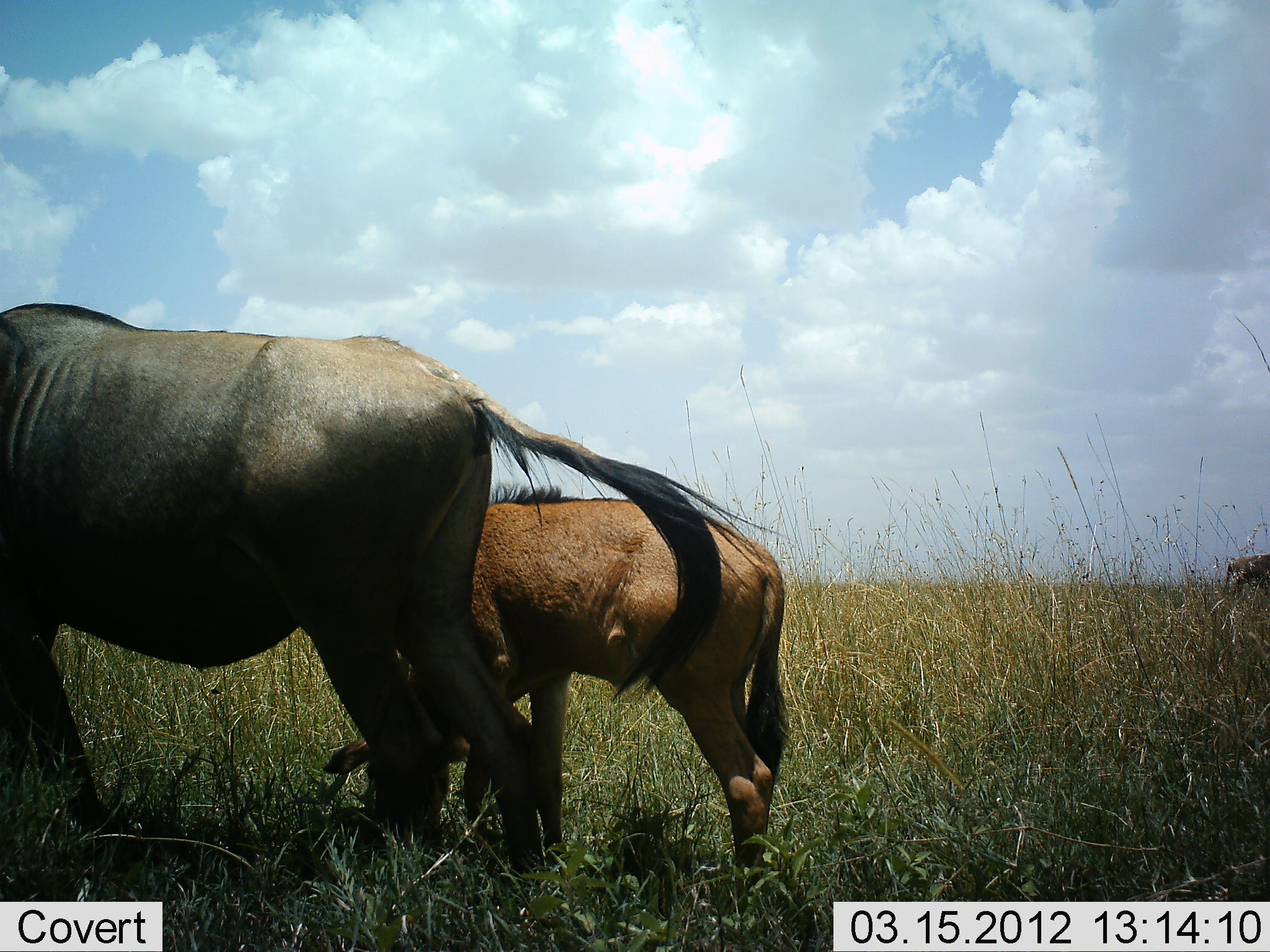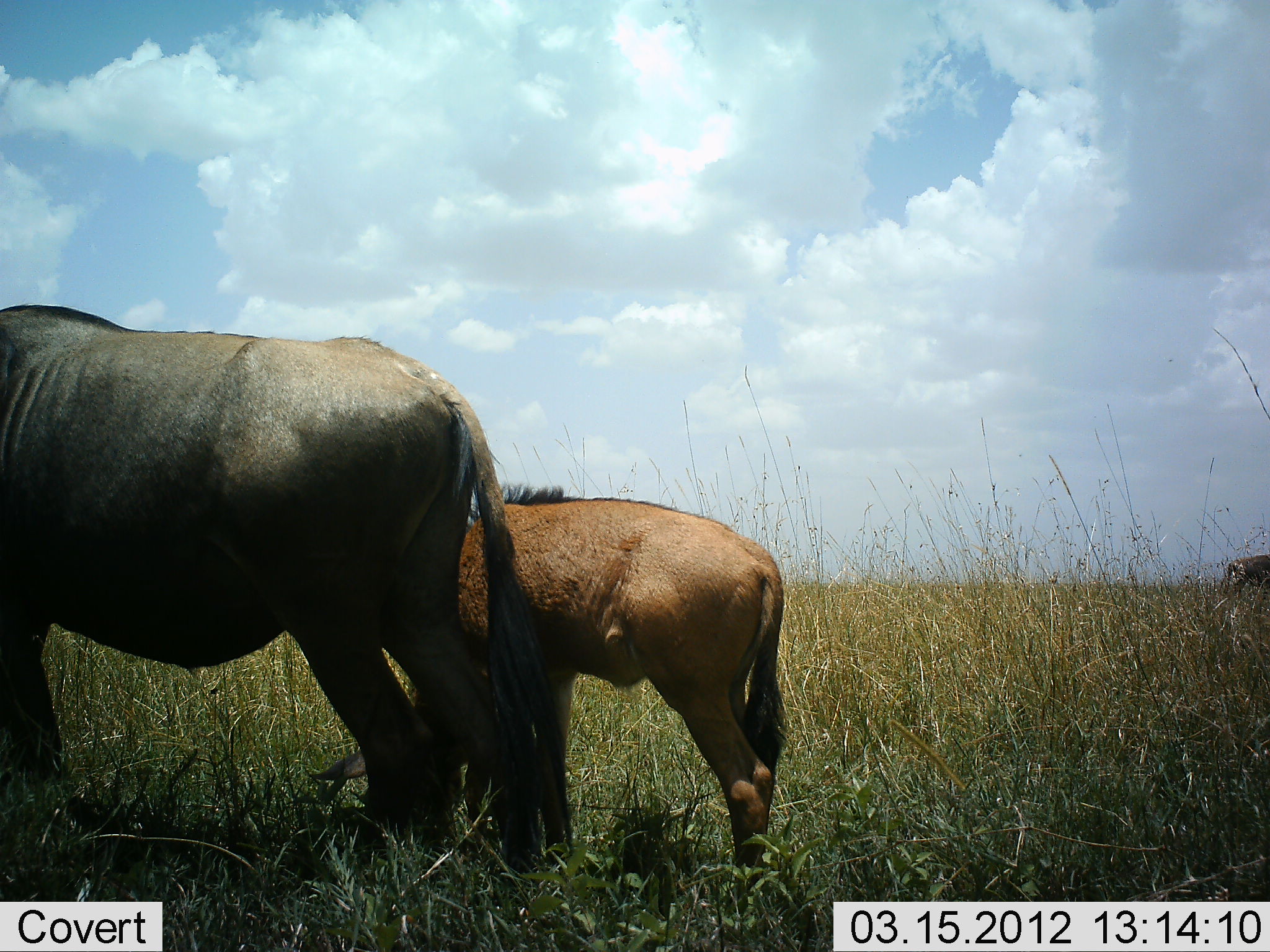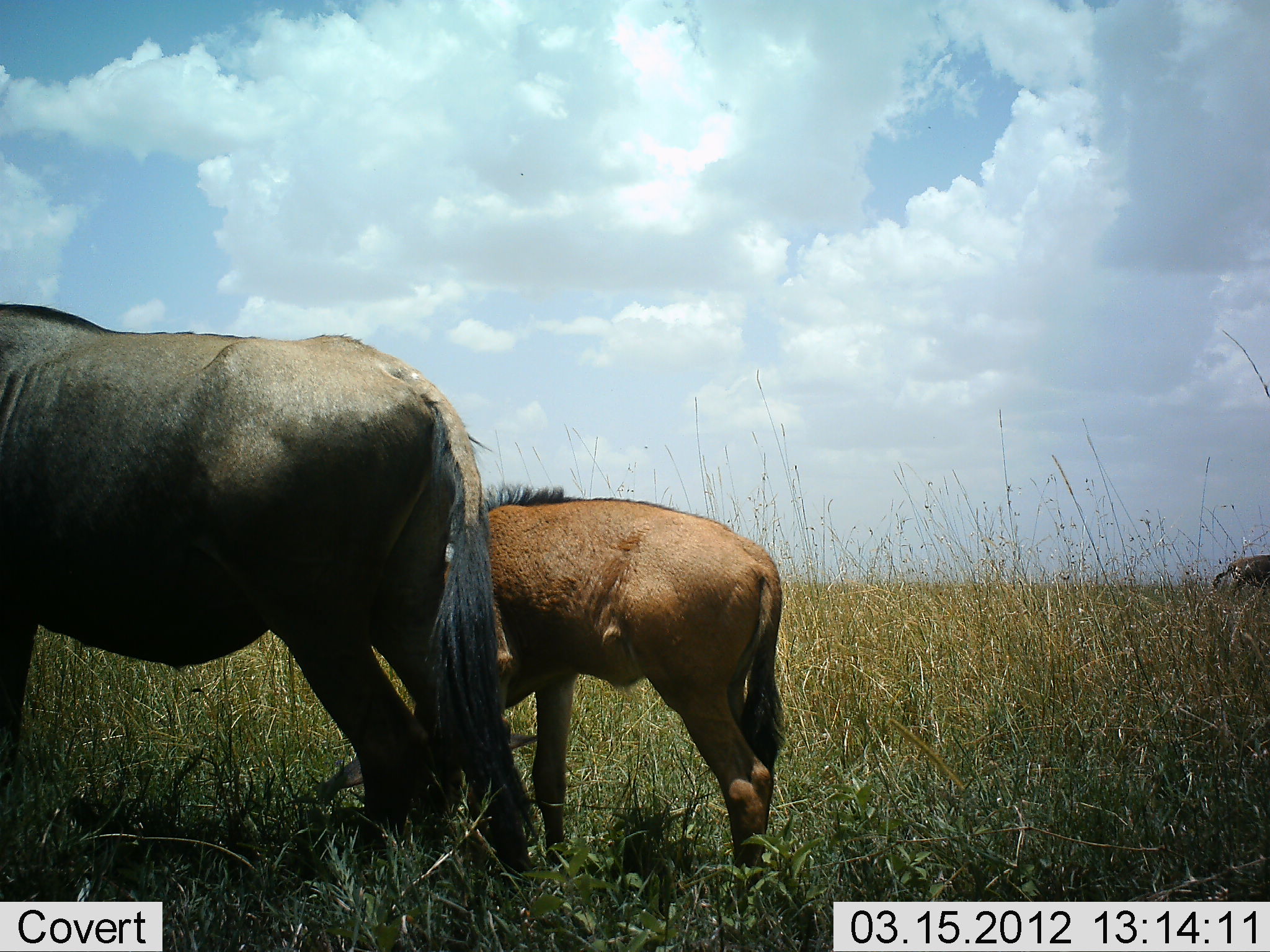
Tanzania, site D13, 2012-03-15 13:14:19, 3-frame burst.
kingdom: Animalia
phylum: Chordata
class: Mammalia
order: Artiodactyla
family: Bovidae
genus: Connochaetes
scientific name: Connochaetes taurinus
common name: blue wildebeest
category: wildebeest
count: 2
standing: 59%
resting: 0%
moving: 5%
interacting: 0%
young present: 86%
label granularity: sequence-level